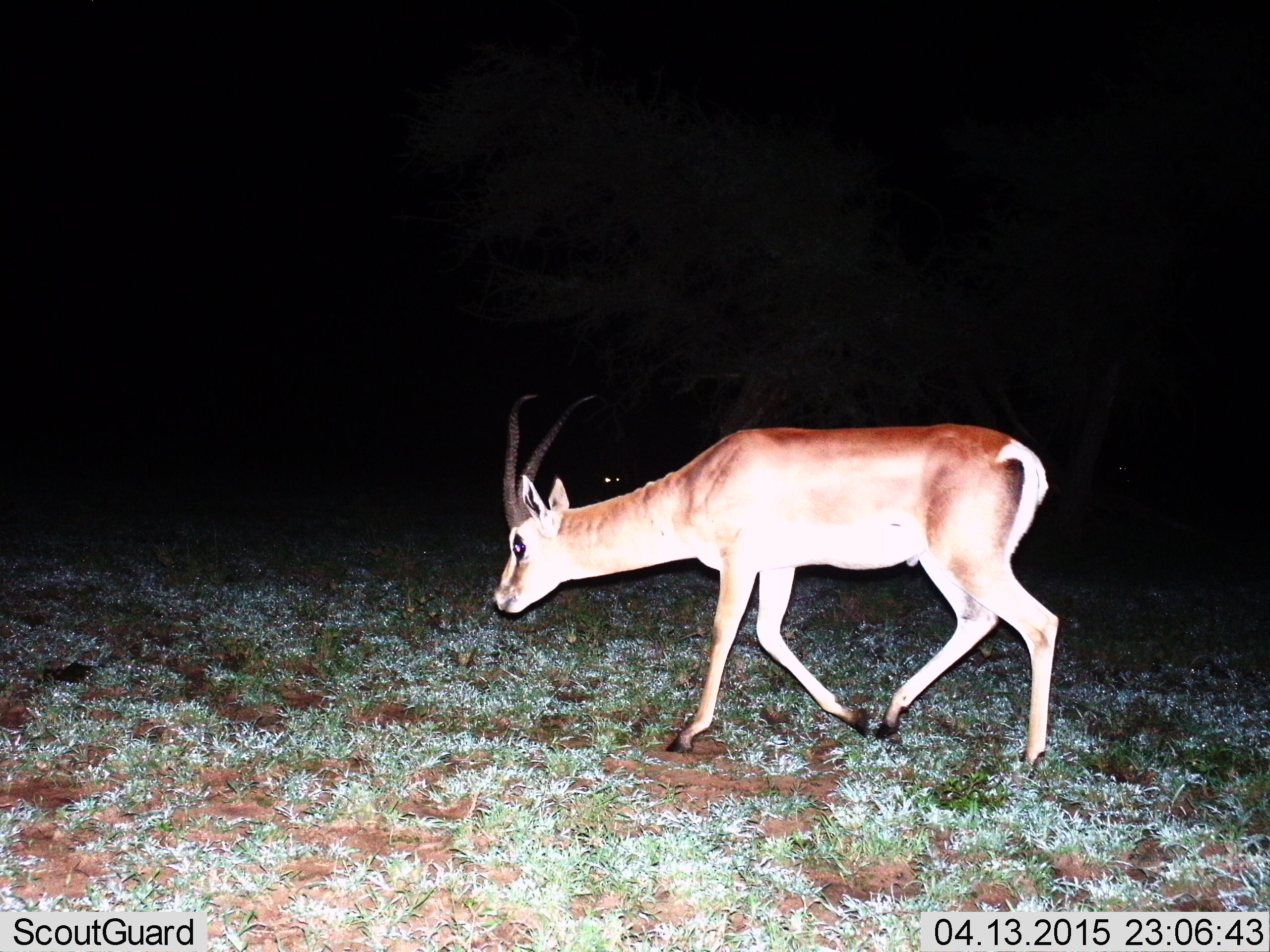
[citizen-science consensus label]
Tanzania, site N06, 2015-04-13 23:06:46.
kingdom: Animalia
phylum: Chordata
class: Mammalia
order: Artiodactyla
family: Bovidae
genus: Nanger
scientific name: Nanger granti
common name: grant's gazelle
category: gazellegrants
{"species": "gazellegrants (grant's gazelle) (Nanger granti)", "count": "1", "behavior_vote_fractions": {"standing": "30%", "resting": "0%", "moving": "90%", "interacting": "0%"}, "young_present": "0%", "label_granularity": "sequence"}